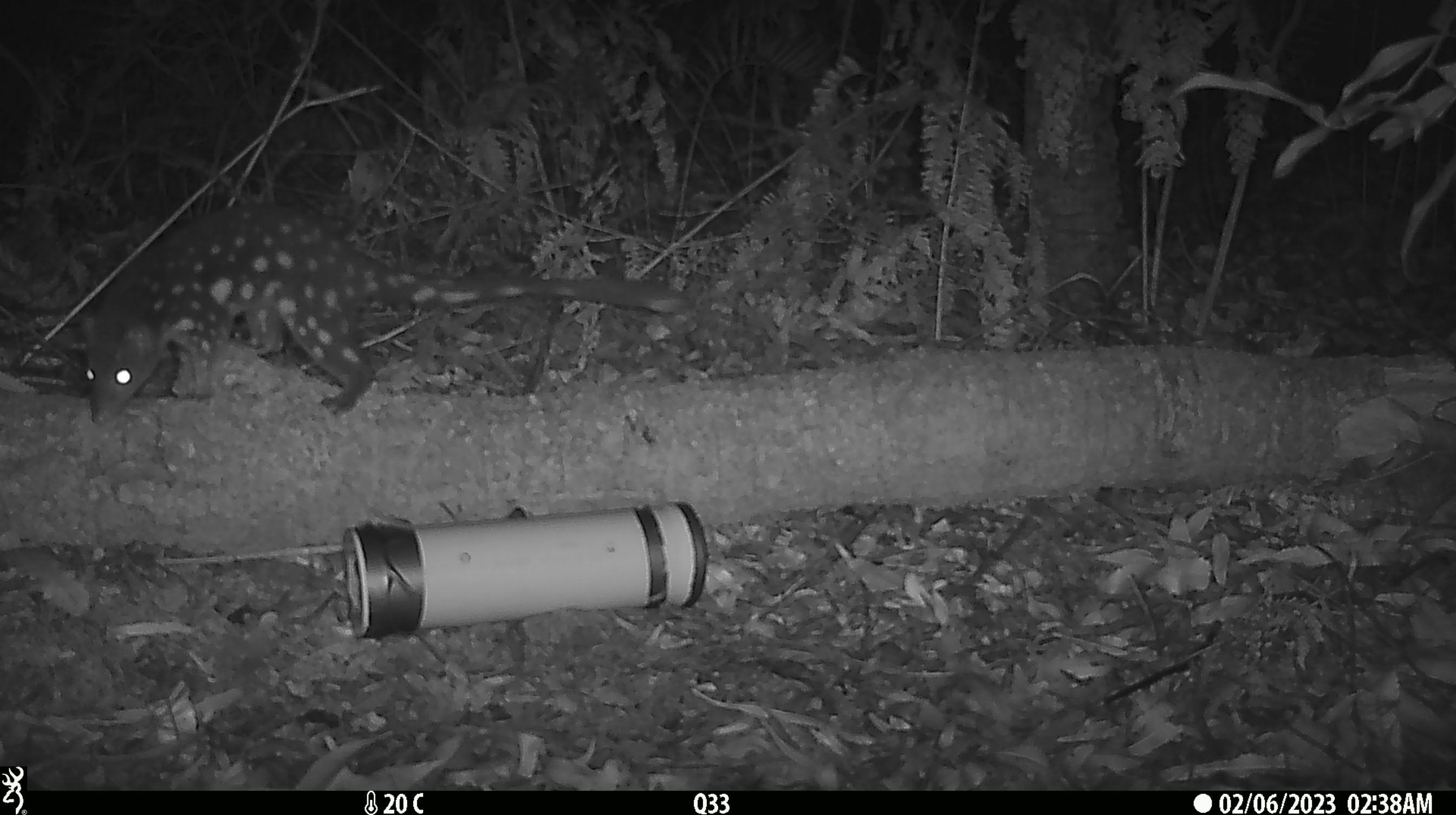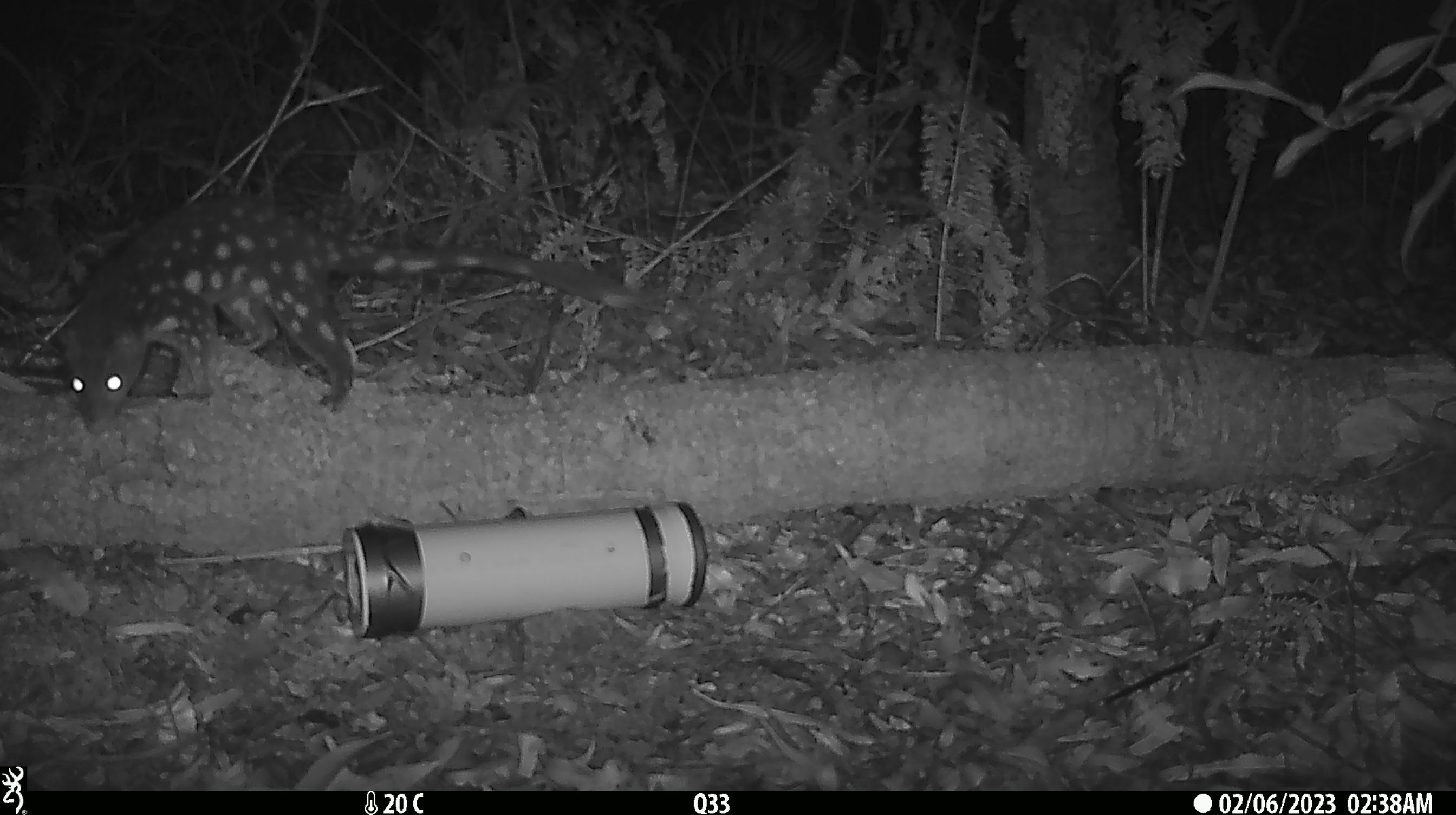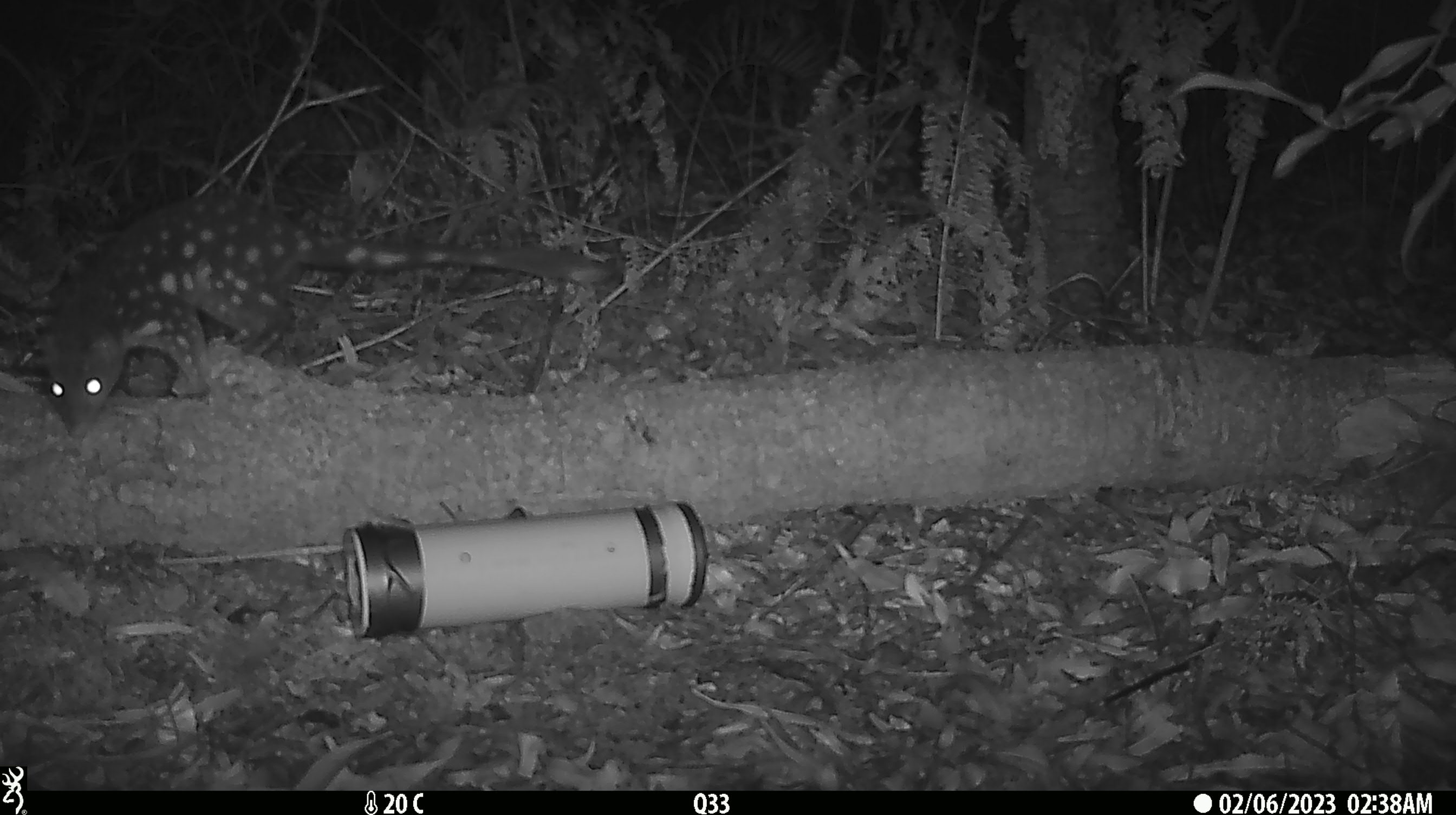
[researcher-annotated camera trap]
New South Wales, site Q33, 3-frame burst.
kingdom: Animalia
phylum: Chordata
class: Mammalia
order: Dasyuromorphia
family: Dasyuridae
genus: Dasyurus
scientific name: Dasyurus maculatus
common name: spotted-tailed quoll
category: quoll